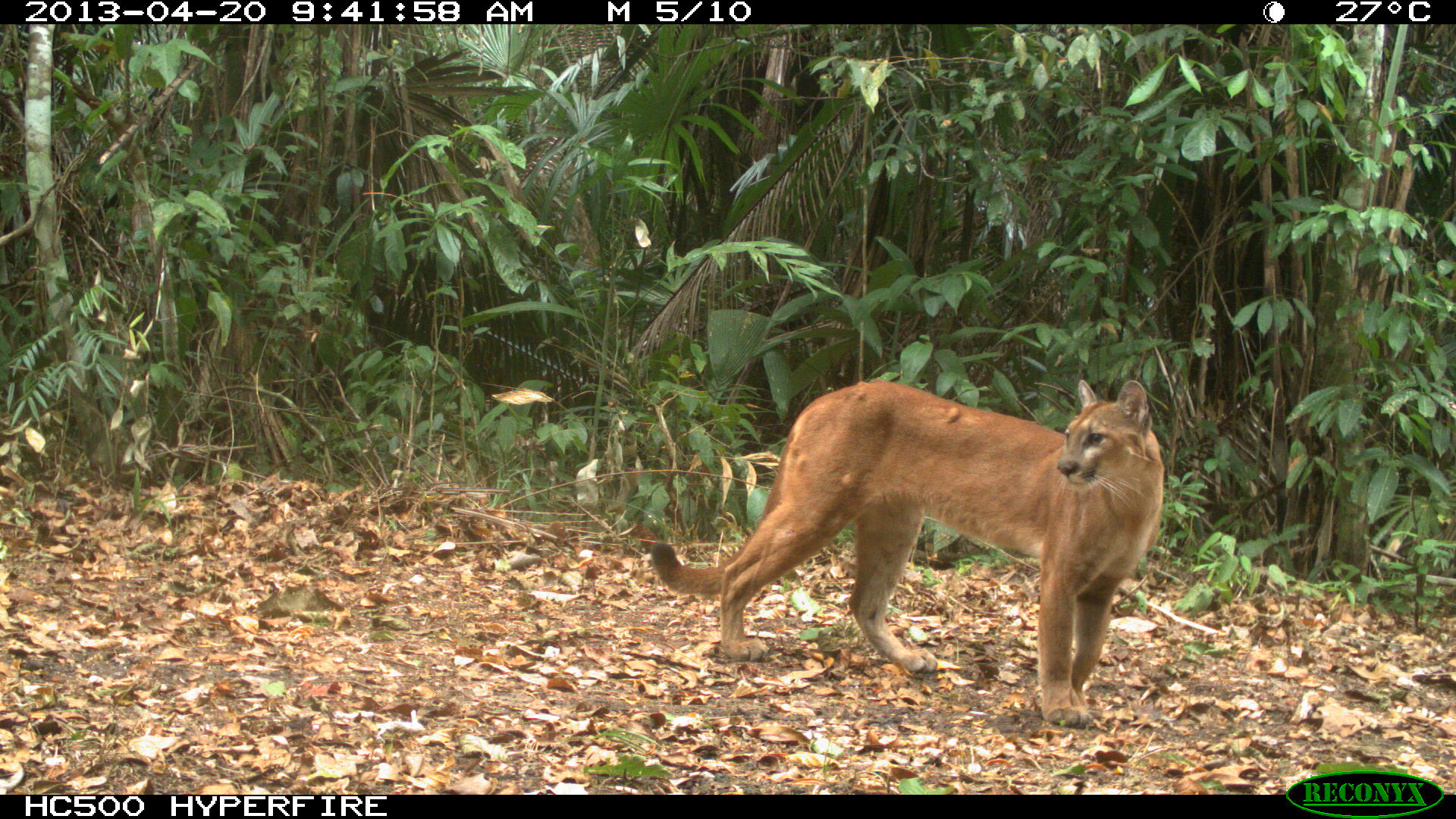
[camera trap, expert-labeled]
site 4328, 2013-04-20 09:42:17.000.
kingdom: Animalia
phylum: Chordata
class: Mammalia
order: Carnivora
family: Felidae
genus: Puma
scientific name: Puma concolor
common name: mountain lion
Puma concolor (mountain lion), count 1.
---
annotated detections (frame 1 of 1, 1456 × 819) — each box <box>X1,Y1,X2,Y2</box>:
puma concolor: <box>648,376,1163,727</box>